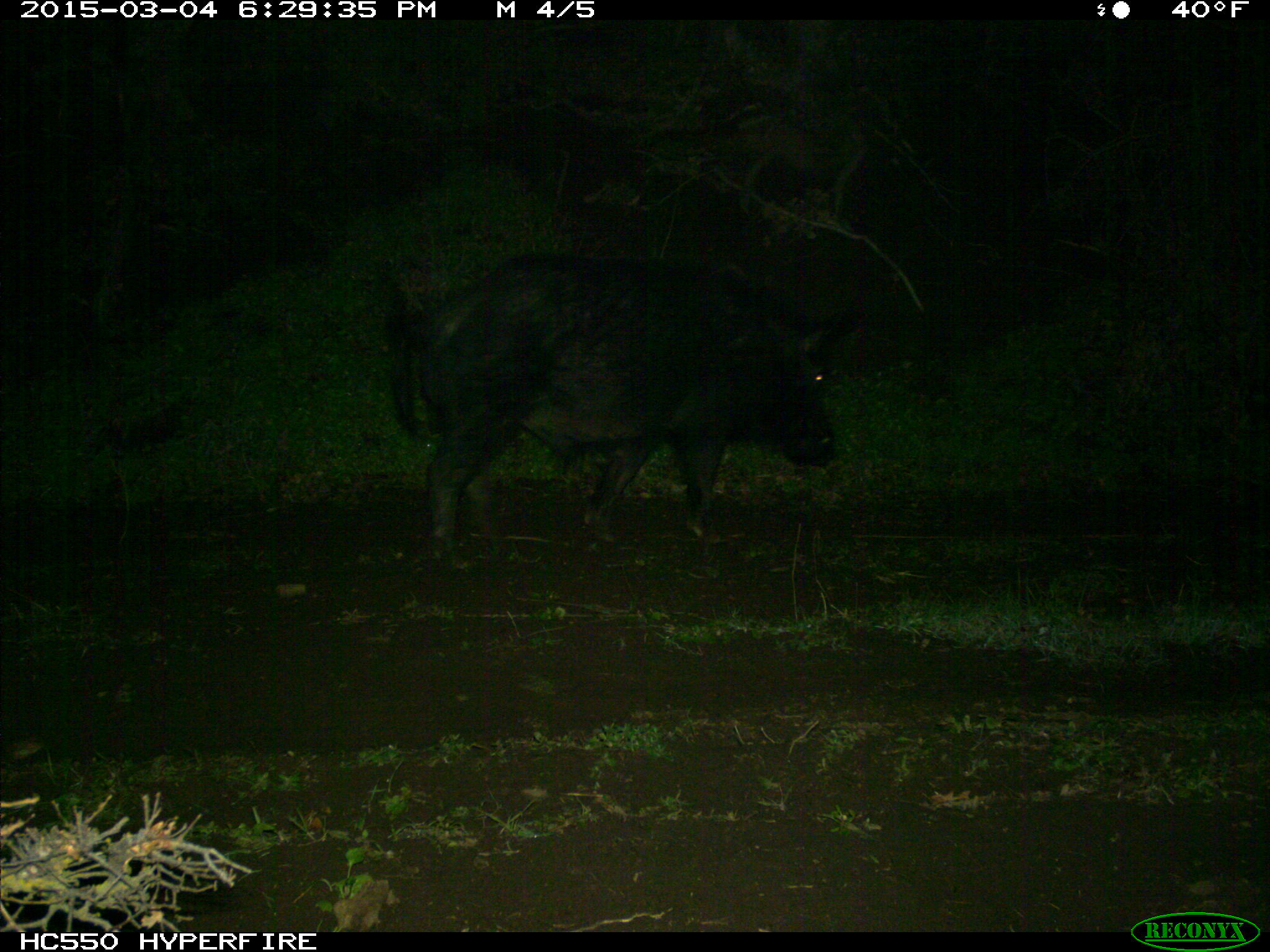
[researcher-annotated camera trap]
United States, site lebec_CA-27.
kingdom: Animalia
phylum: Chordata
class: Mammalia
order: Artiodactyla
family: Suidae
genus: Sus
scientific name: Sus scrofa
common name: wild boar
Sus scrofa (wild boar).